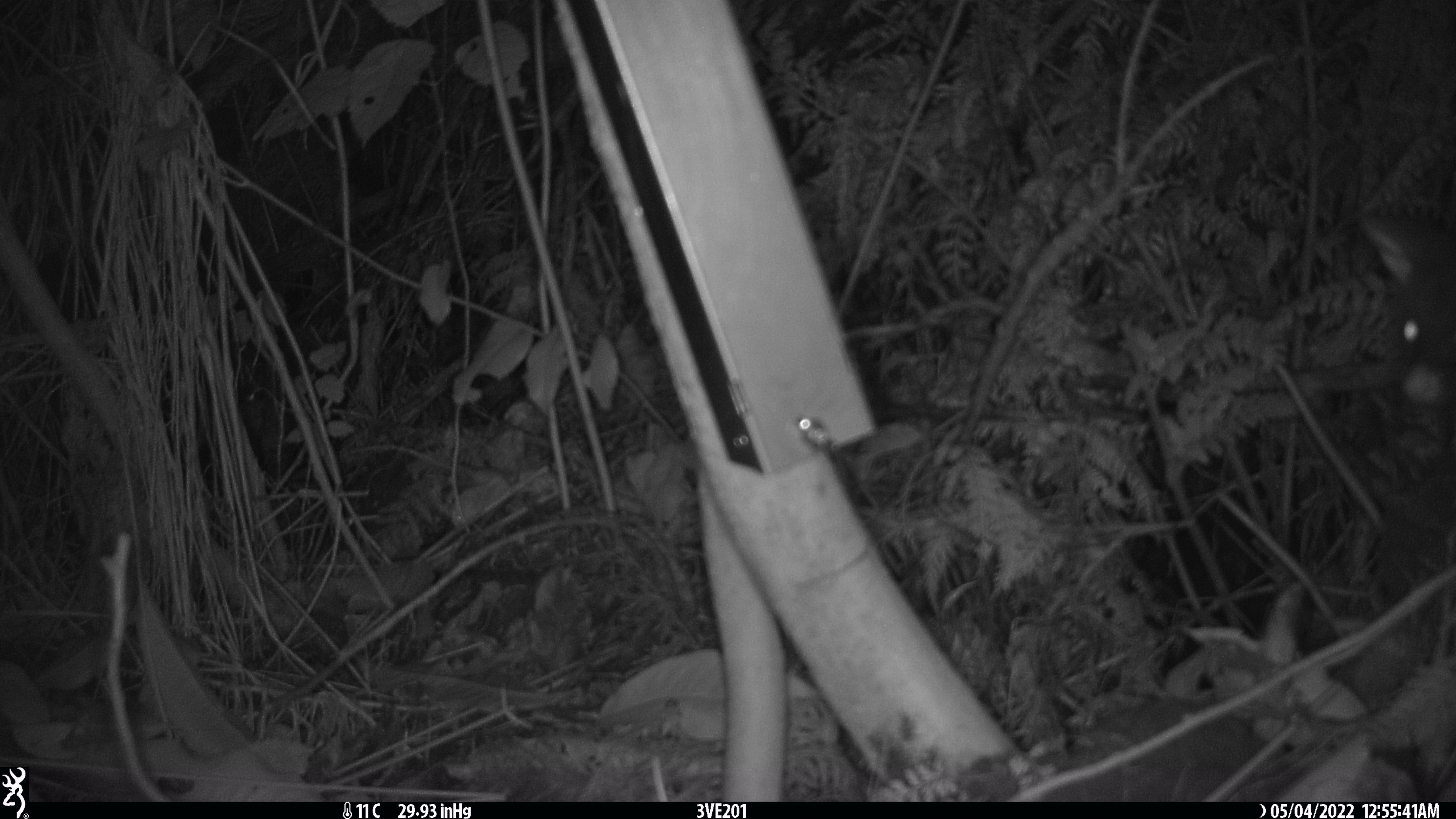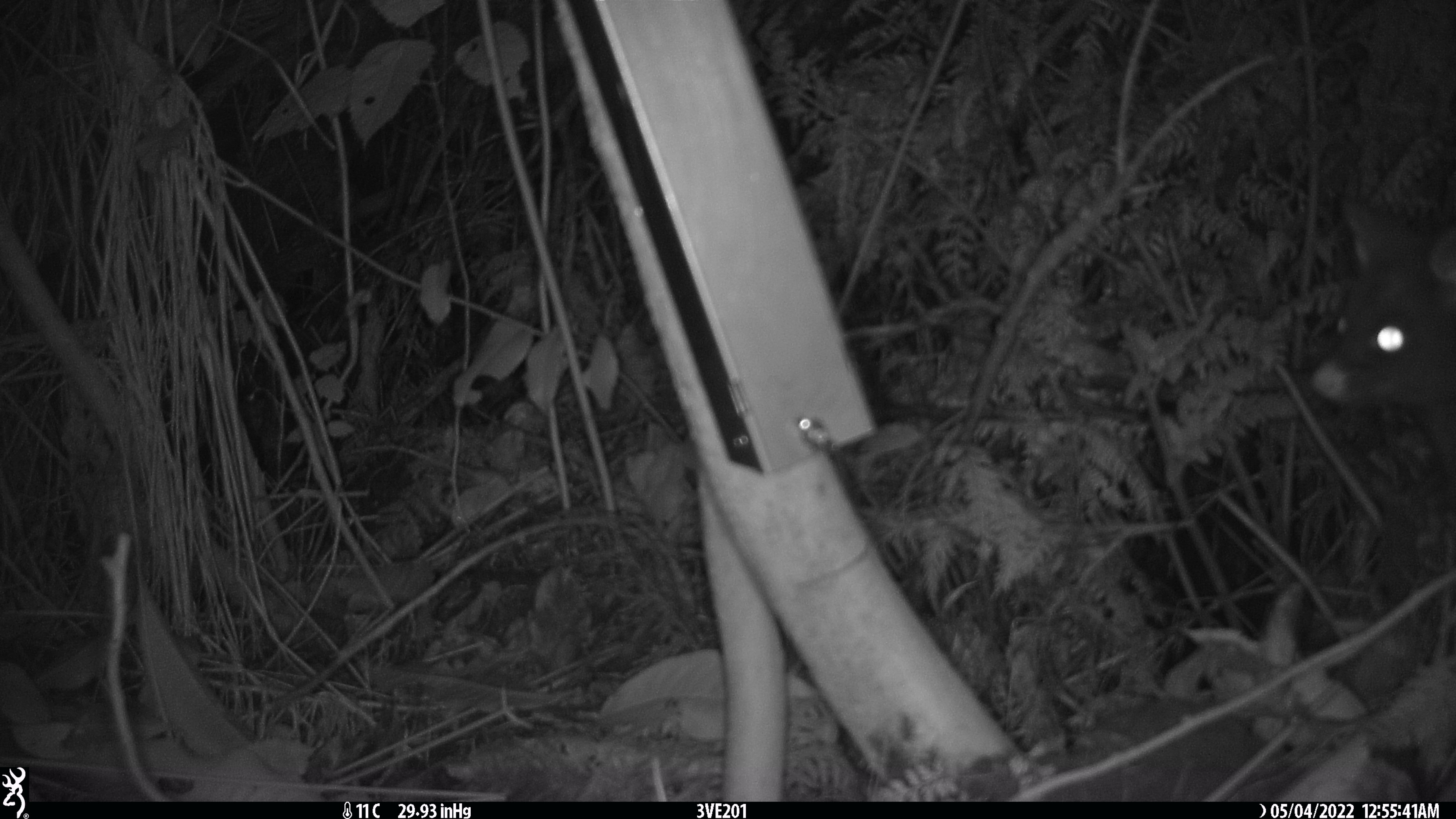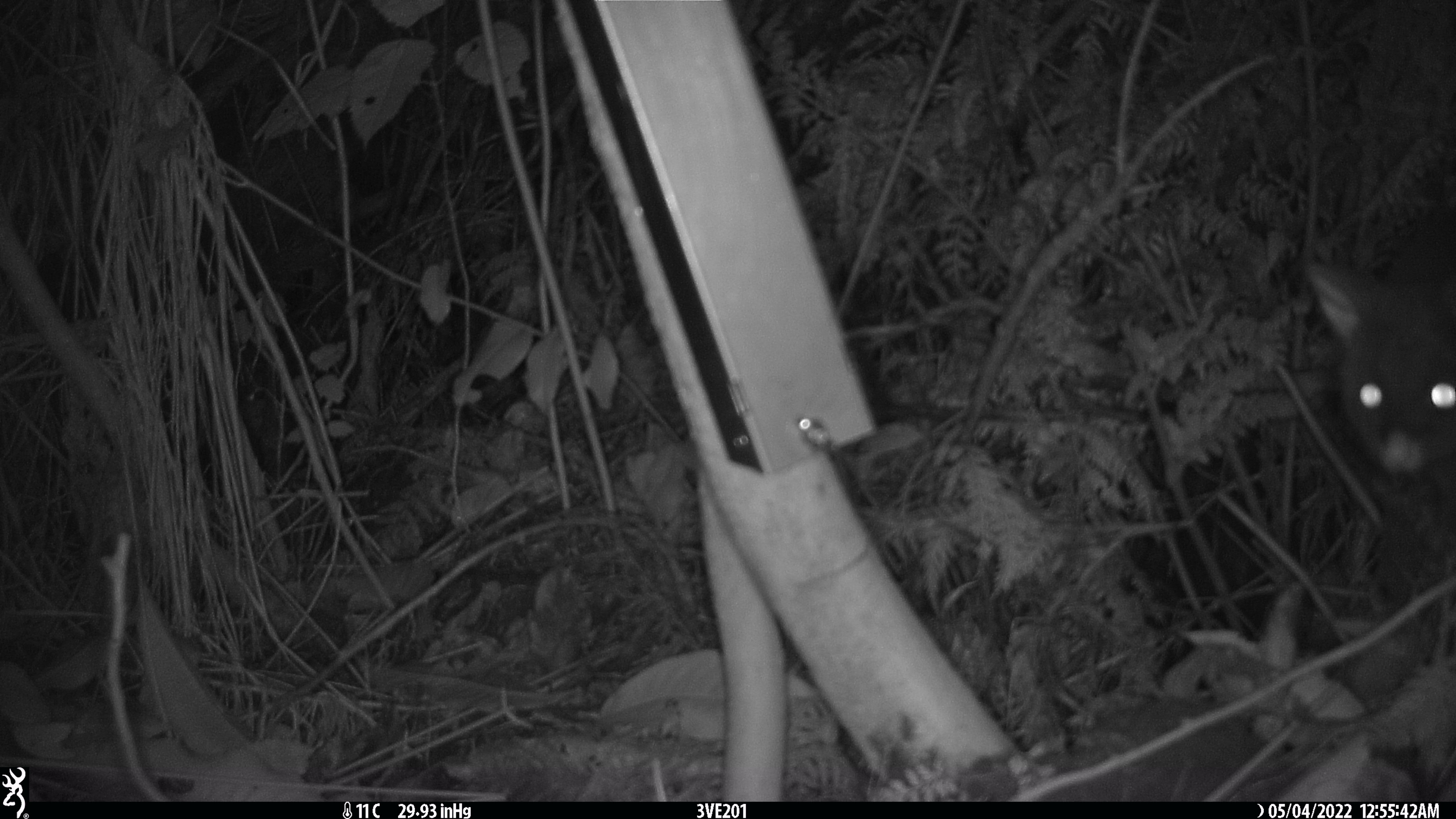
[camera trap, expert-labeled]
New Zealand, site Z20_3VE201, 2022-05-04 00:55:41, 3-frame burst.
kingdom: Animalia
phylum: Chordata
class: Mammalia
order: Diprotodontia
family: Phalangeridae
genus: Trichosurus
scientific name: Trichosurus vulpecula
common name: common brushtail possum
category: possum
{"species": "possum (common brushtail possum) (Trichosurus vulpecula)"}